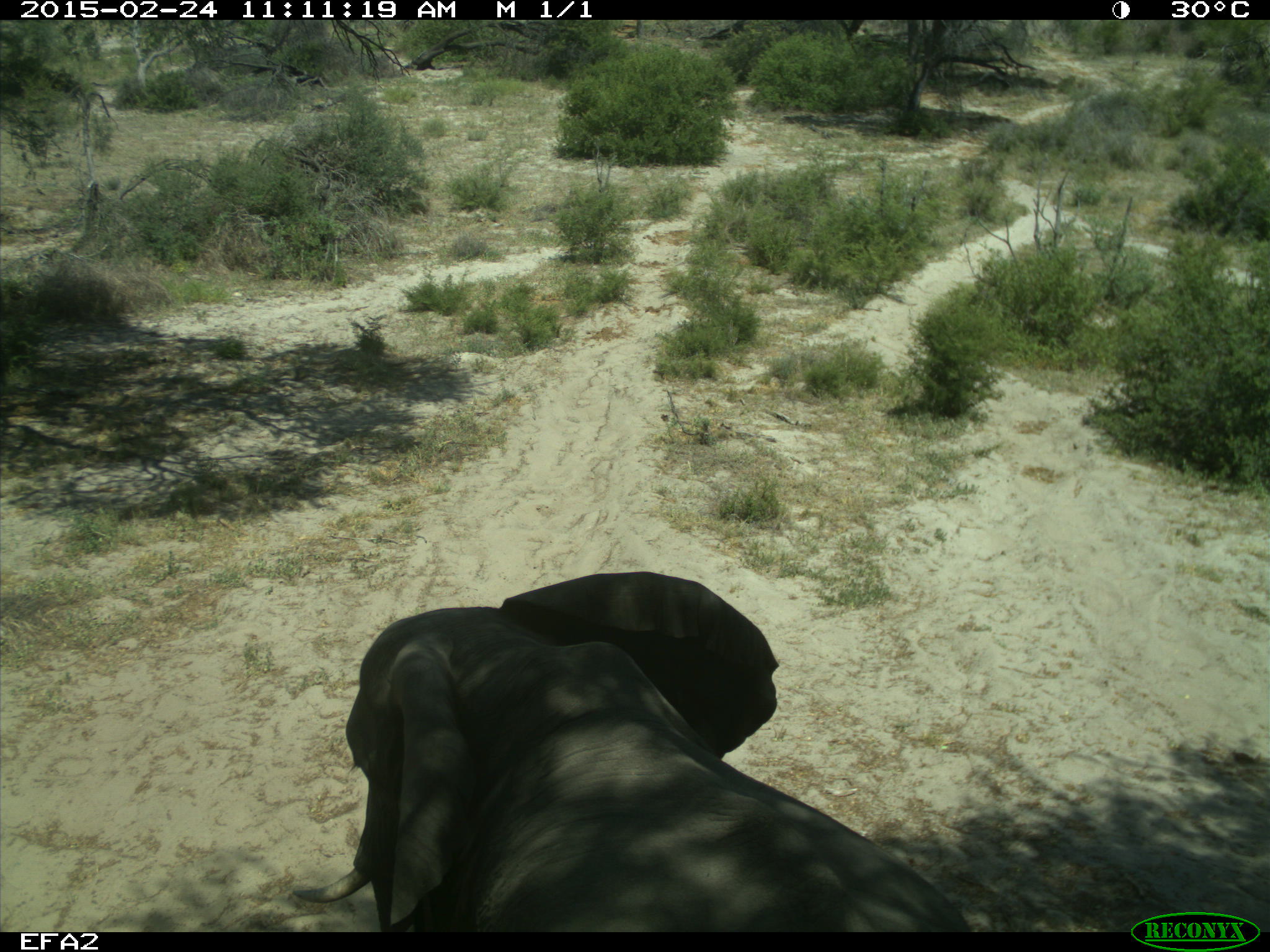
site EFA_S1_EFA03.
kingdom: Animalia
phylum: Chordata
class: Mammalia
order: Proboscidea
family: Elephantidae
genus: Loxodonta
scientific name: Loxodonta africana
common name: african bush elephant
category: elephant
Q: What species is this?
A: Elephant (african bush elephant) (Loxodonta africana).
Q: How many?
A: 1.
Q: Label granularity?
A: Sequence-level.